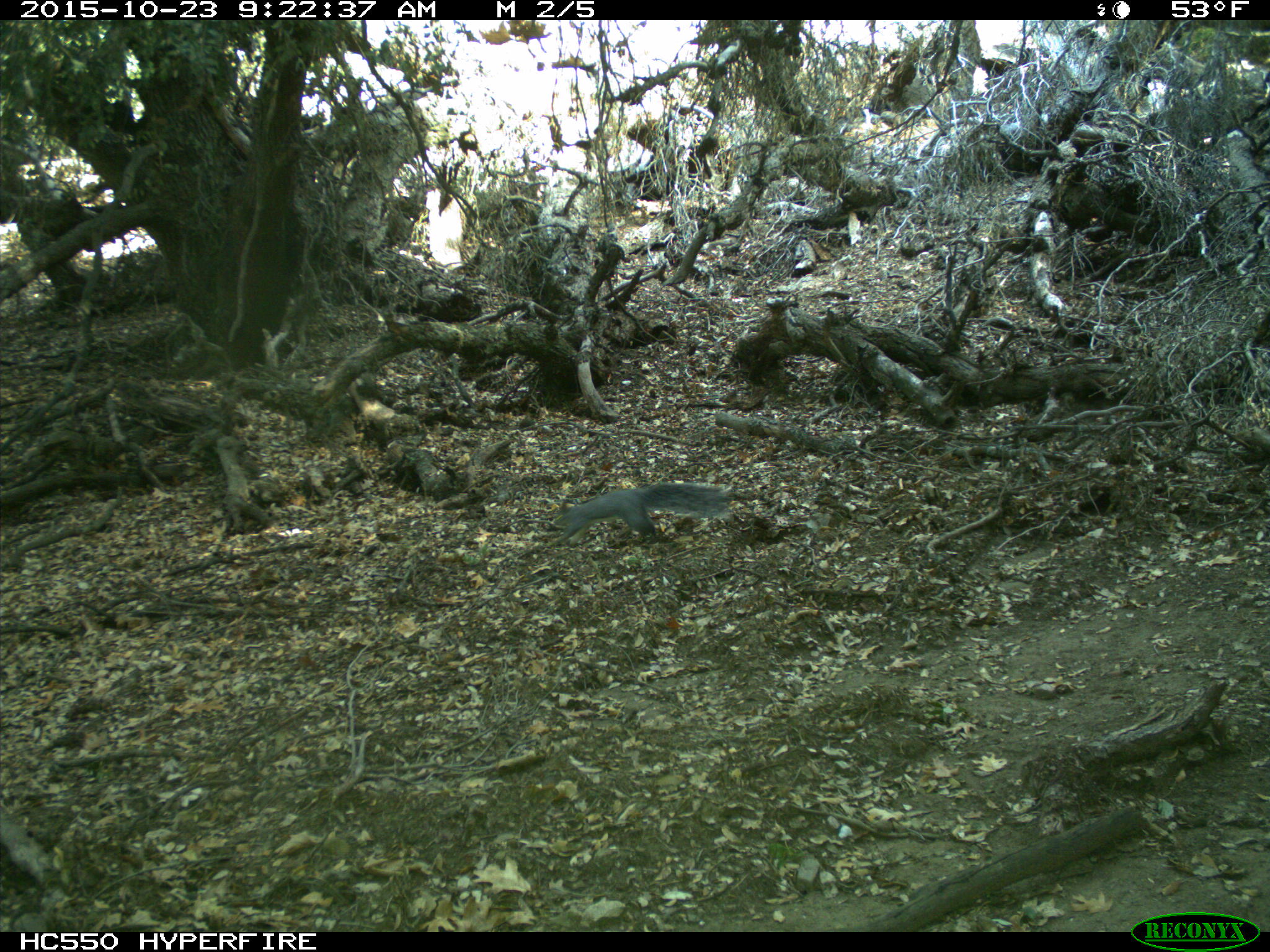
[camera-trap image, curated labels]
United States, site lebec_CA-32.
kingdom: Animalia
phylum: Chordata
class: Mammalia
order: Rodentia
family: Sciuridae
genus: Sciurus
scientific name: Sciurus carolinensis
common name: eastern gray squirrel